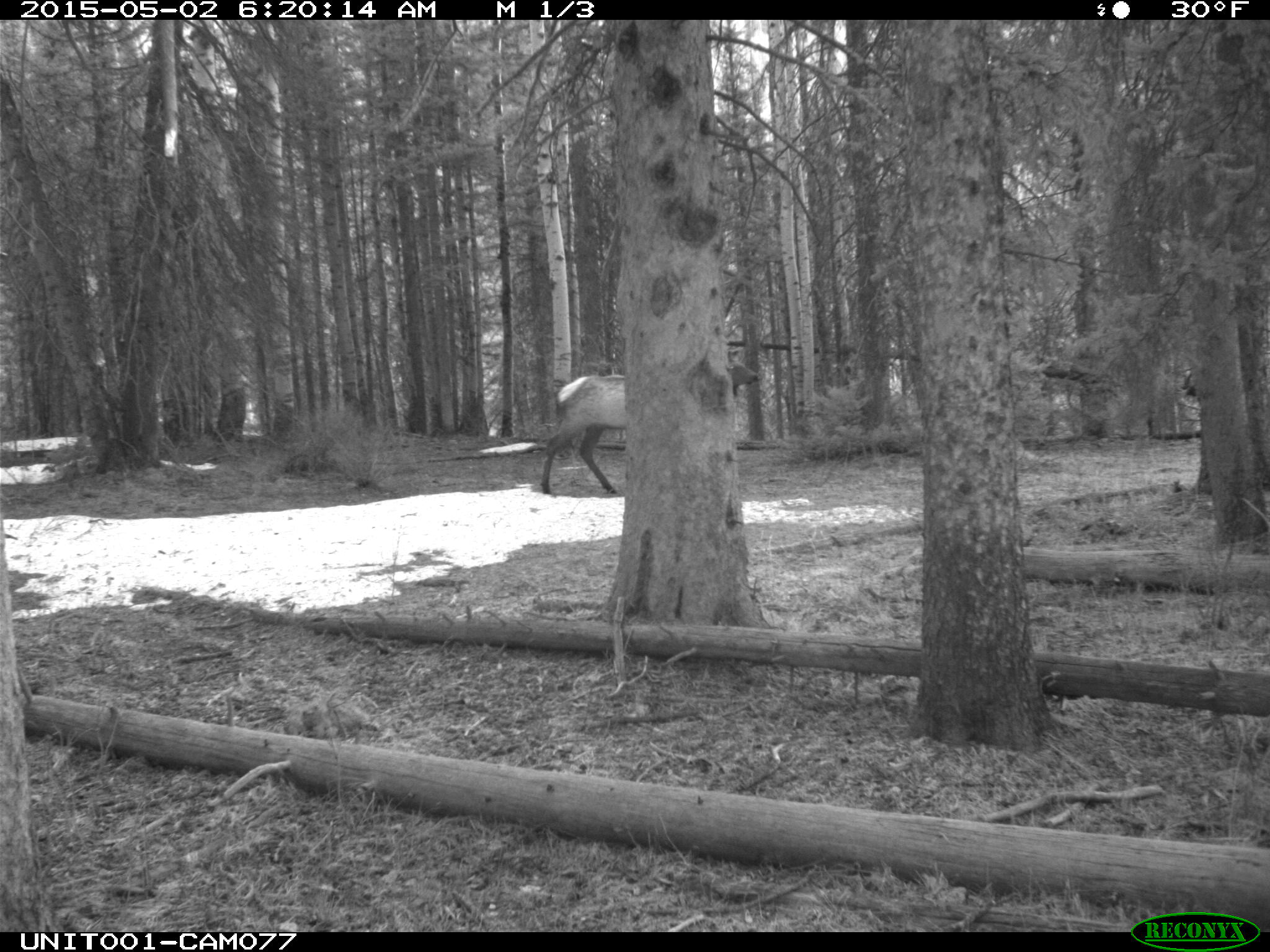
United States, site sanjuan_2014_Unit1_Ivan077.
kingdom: Animalia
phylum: Chordata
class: Mammalia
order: Artiodactyla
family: Cervidae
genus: Cervus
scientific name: Cervus elaphus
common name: red deer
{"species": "Cervus elaphus (red deer)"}